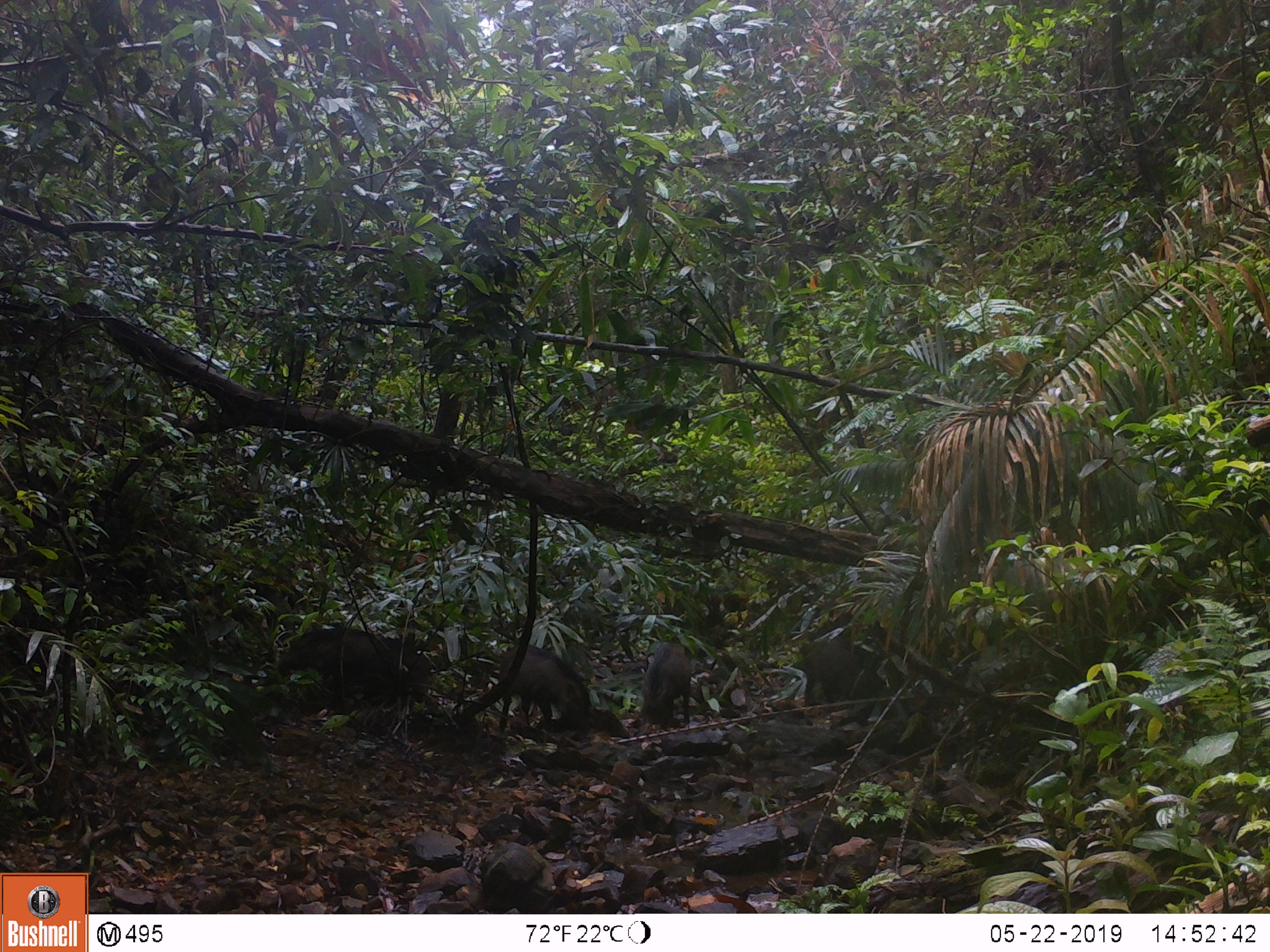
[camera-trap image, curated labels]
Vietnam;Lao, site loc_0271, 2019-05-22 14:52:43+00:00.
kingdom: Animalia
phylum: Chordata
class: Mammalia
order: Artiodactyla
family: Suidae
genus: Sus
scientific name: Sus scrofa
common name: eurasian wild pig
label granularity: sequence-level